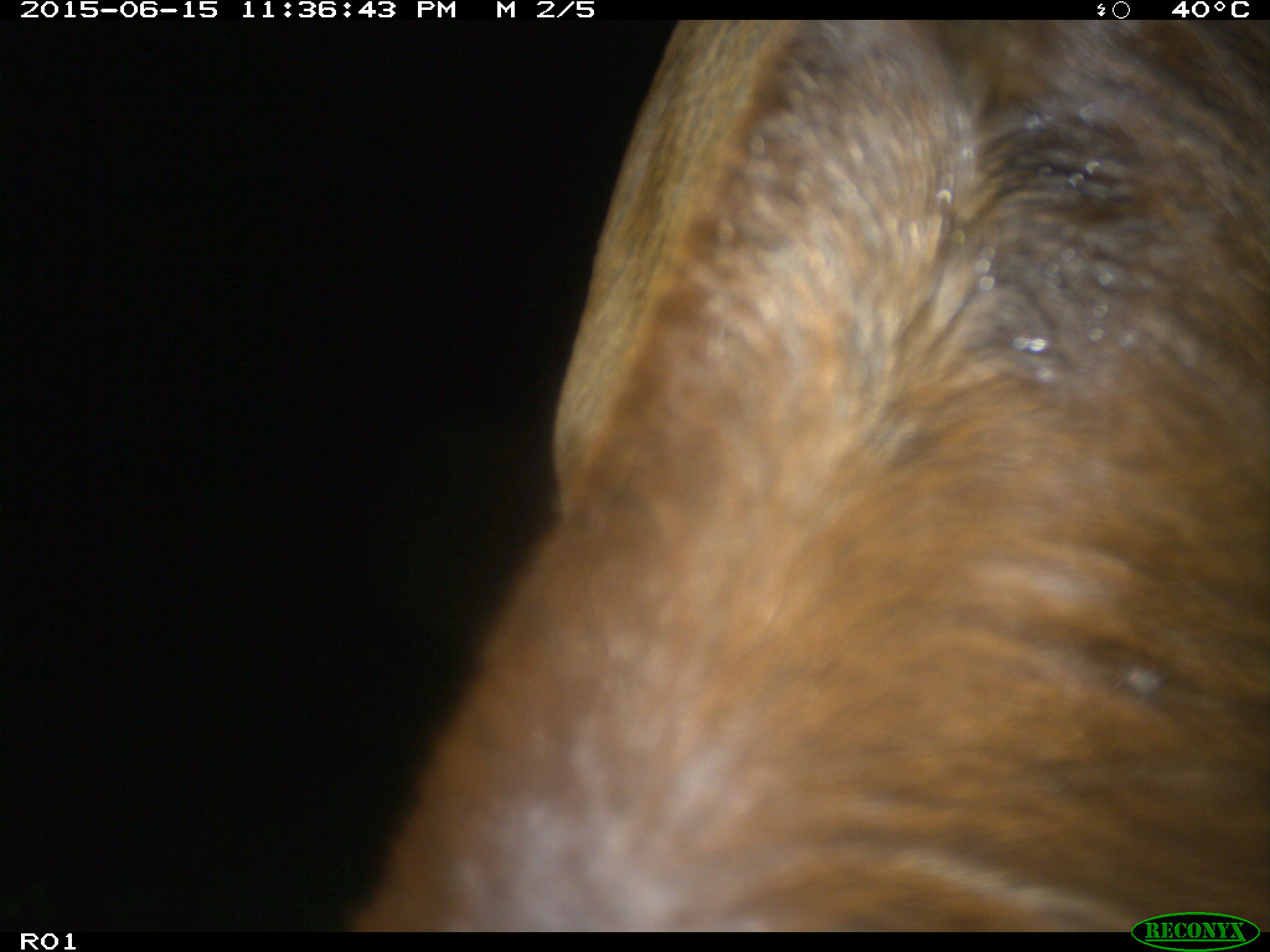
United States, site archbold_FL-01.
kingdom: Animalia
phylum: Chordata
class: Mammalia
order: Artiodactyla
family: Bovidae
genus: Bos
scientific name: Bos taurus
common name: domestic cow